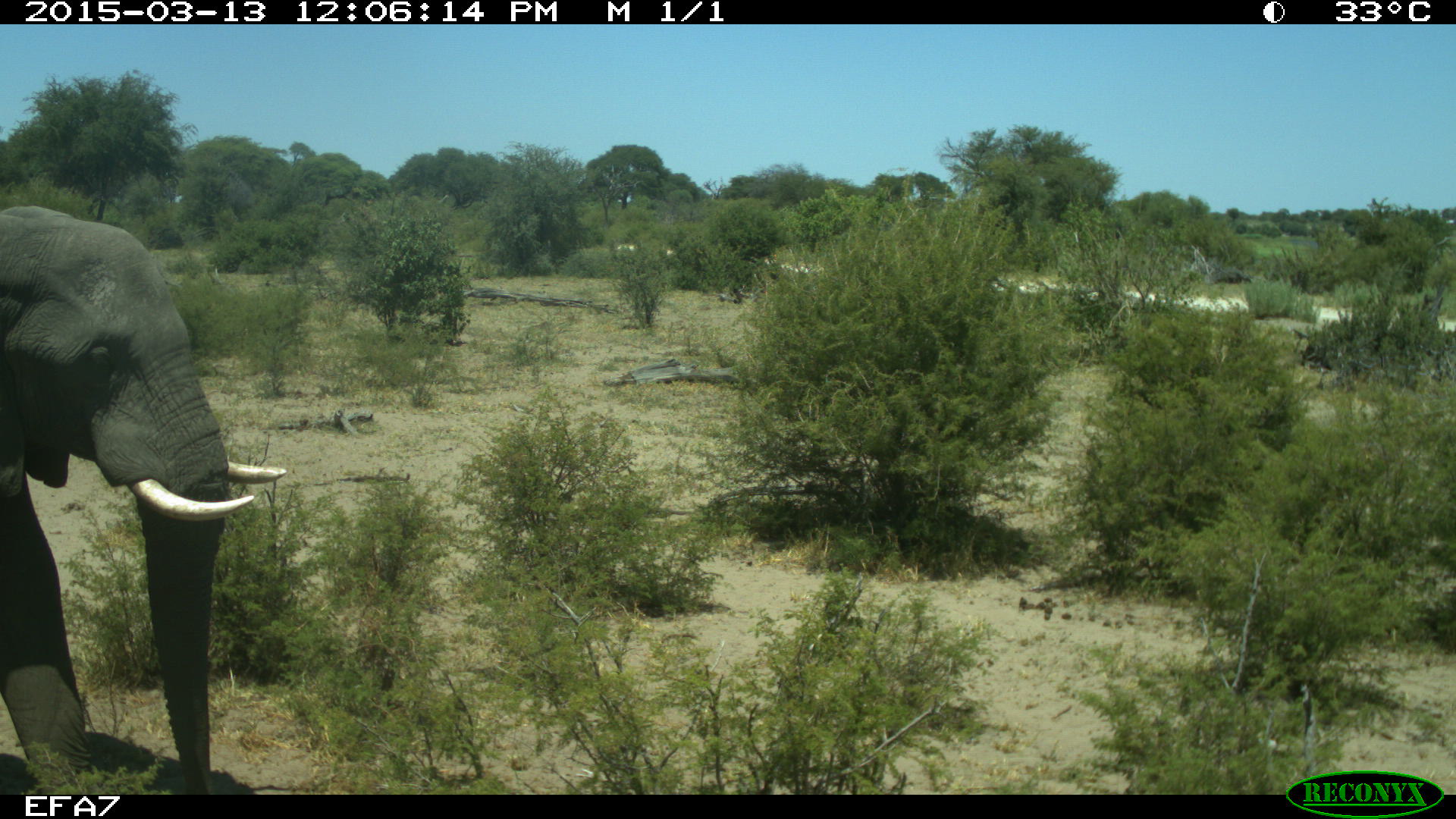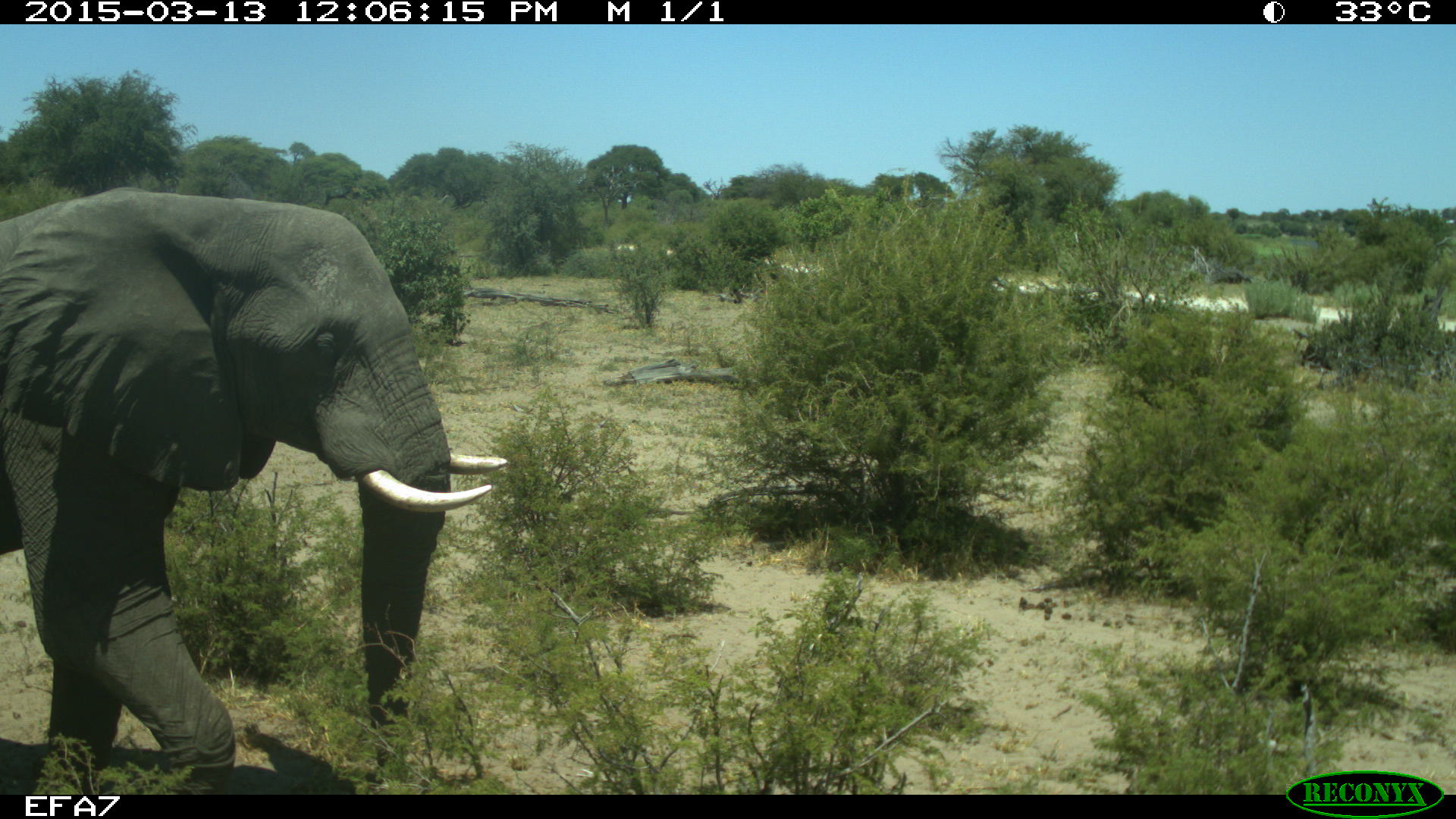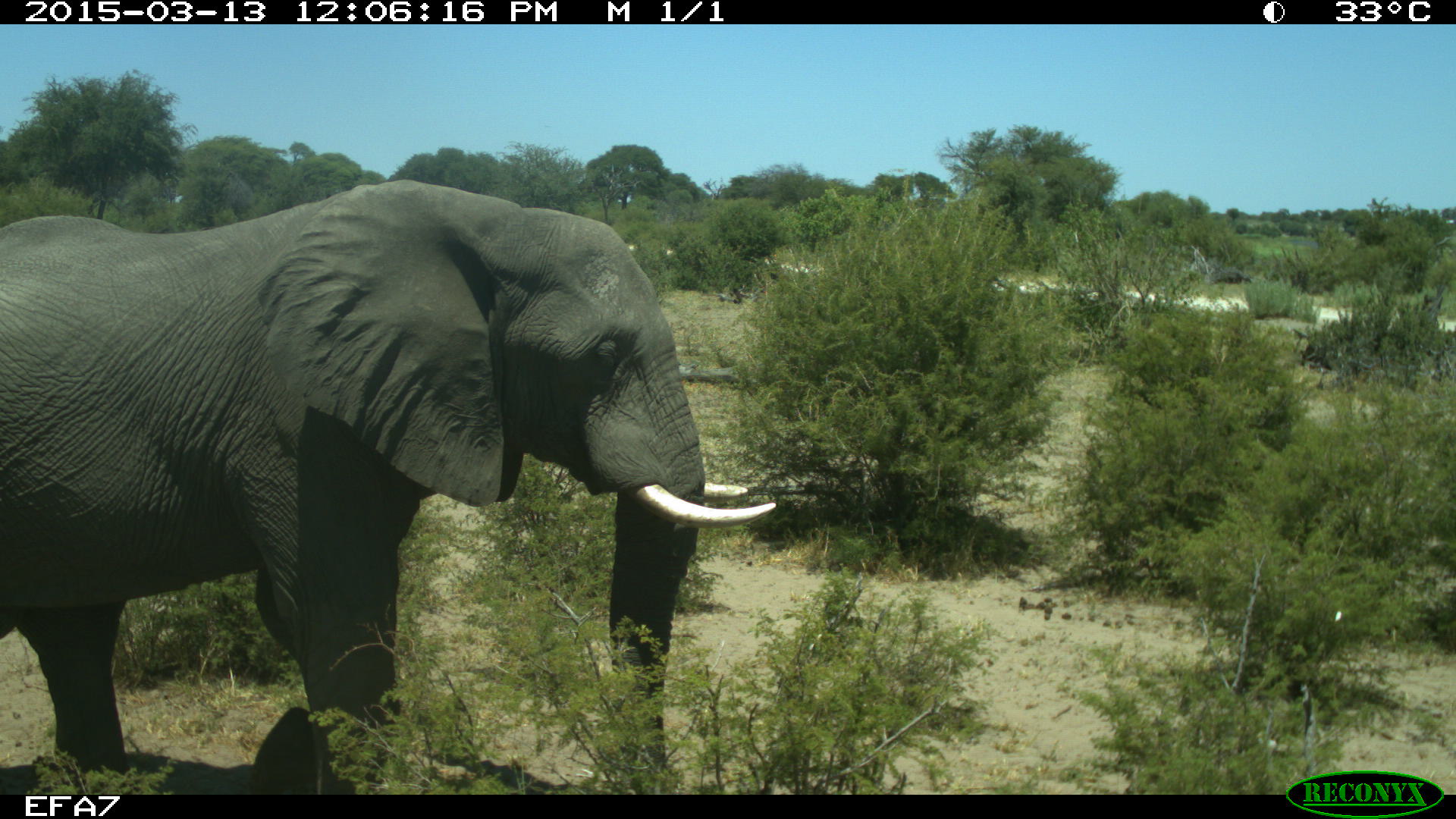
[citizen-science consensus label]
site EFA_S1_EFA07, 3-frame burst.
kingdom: Animalia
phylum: Chordata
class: Mammalia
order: Proboscidea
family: Elephantidae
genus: Loxodonta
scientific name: Loxodonta africana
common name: african bush elephant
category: elephant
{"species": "elephant (african bush elephant) (Loxodonta africana)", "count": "1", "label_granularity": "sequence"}